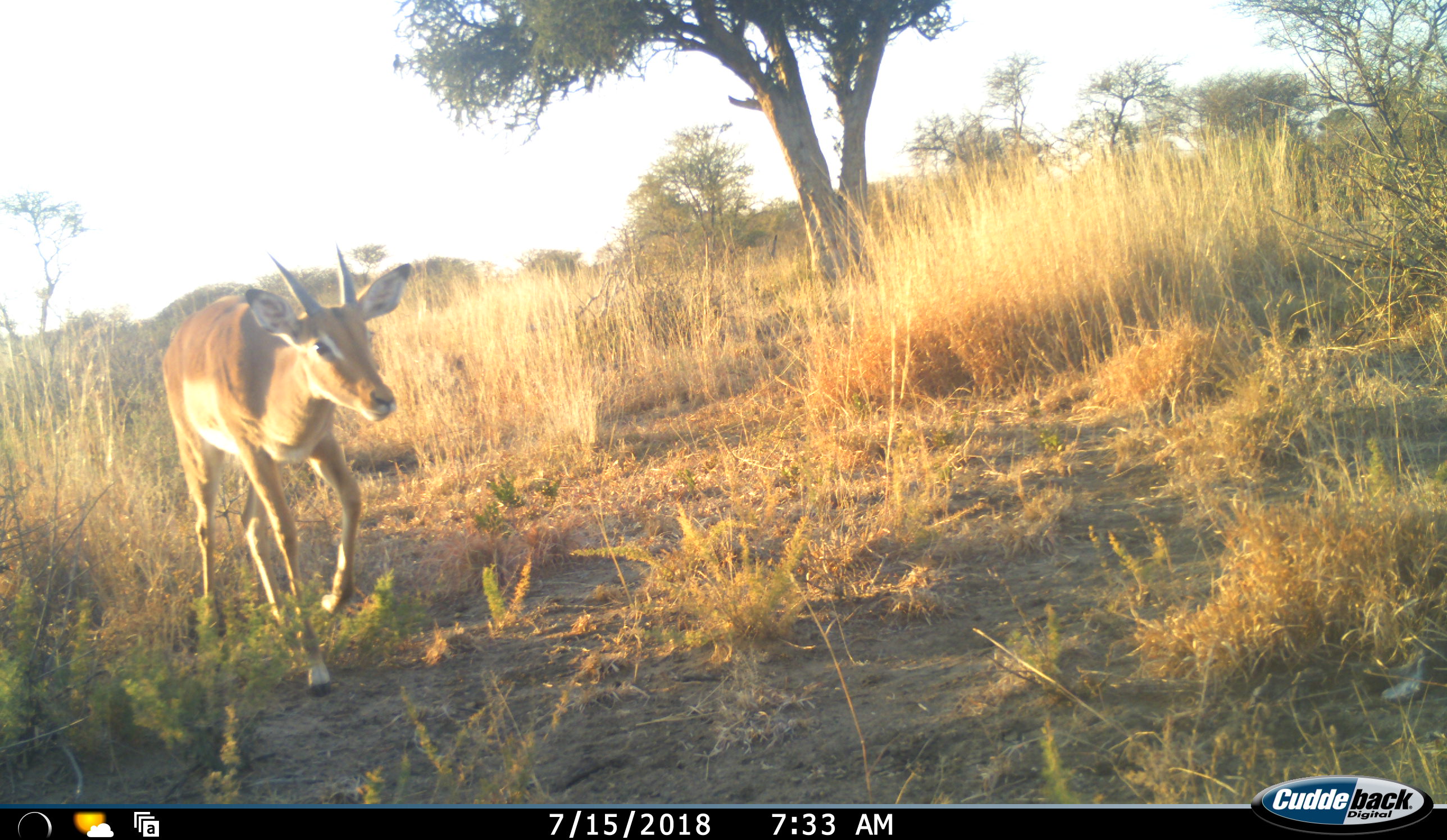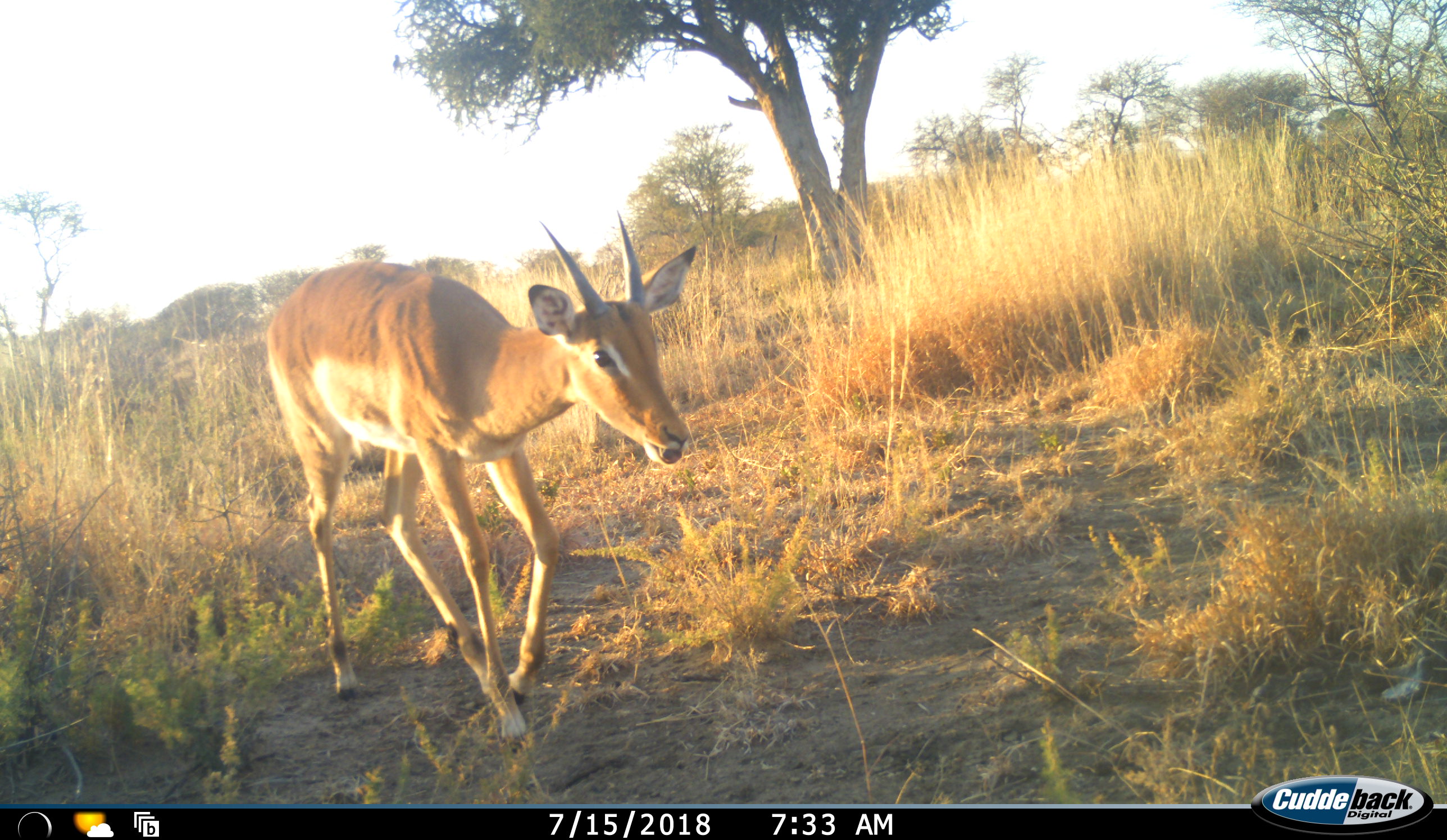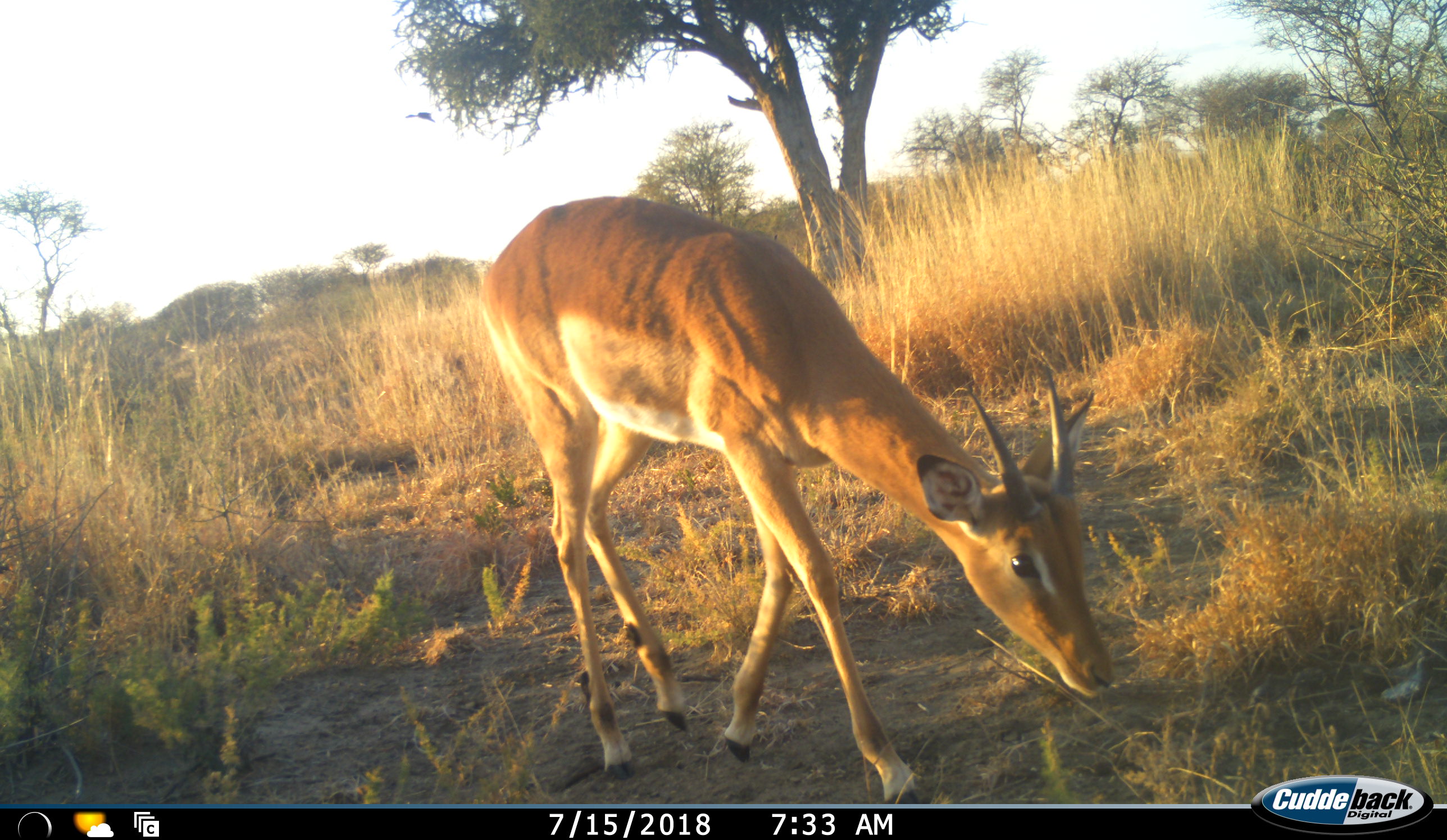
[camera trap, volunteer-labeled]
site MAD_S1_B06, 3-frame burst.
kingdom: Animalia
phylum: Chordata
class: Mammalia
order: Artiodactyla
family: Bovidae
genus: Aepyceros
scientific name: Aepyceros melampus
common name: impala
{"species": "impala (Aepyceros melampus)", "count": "1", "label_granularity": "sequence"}